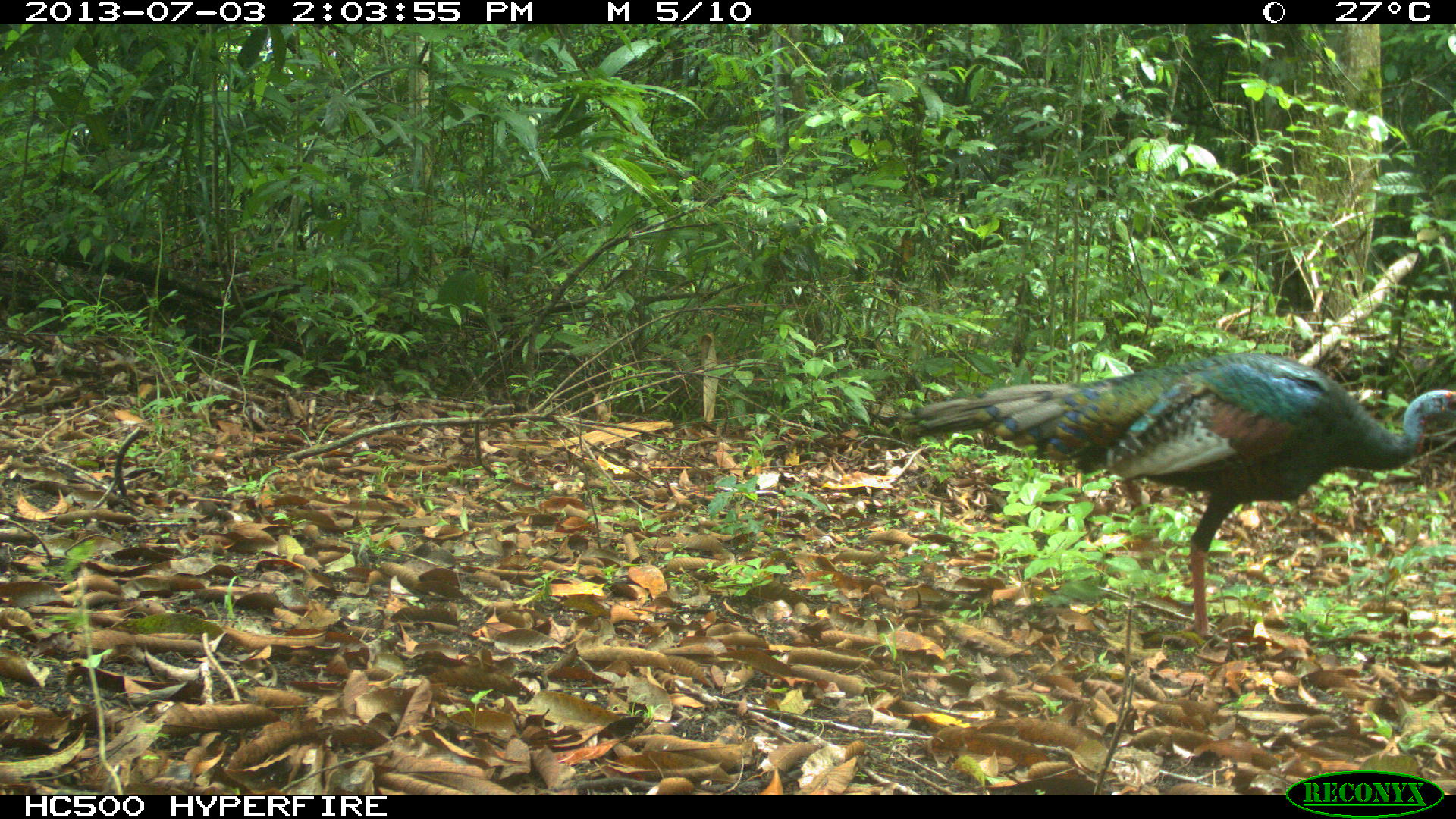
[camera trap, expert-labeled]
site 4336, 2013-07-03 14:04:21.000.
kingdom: Animalia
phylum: Chordata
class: Aves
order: Galliformes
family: Phasianidae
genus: Meleagris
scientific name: Meleagris ocellata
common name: ocellated turkey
Meleagris ocellata (ocellated turkey), count 1, sex female.